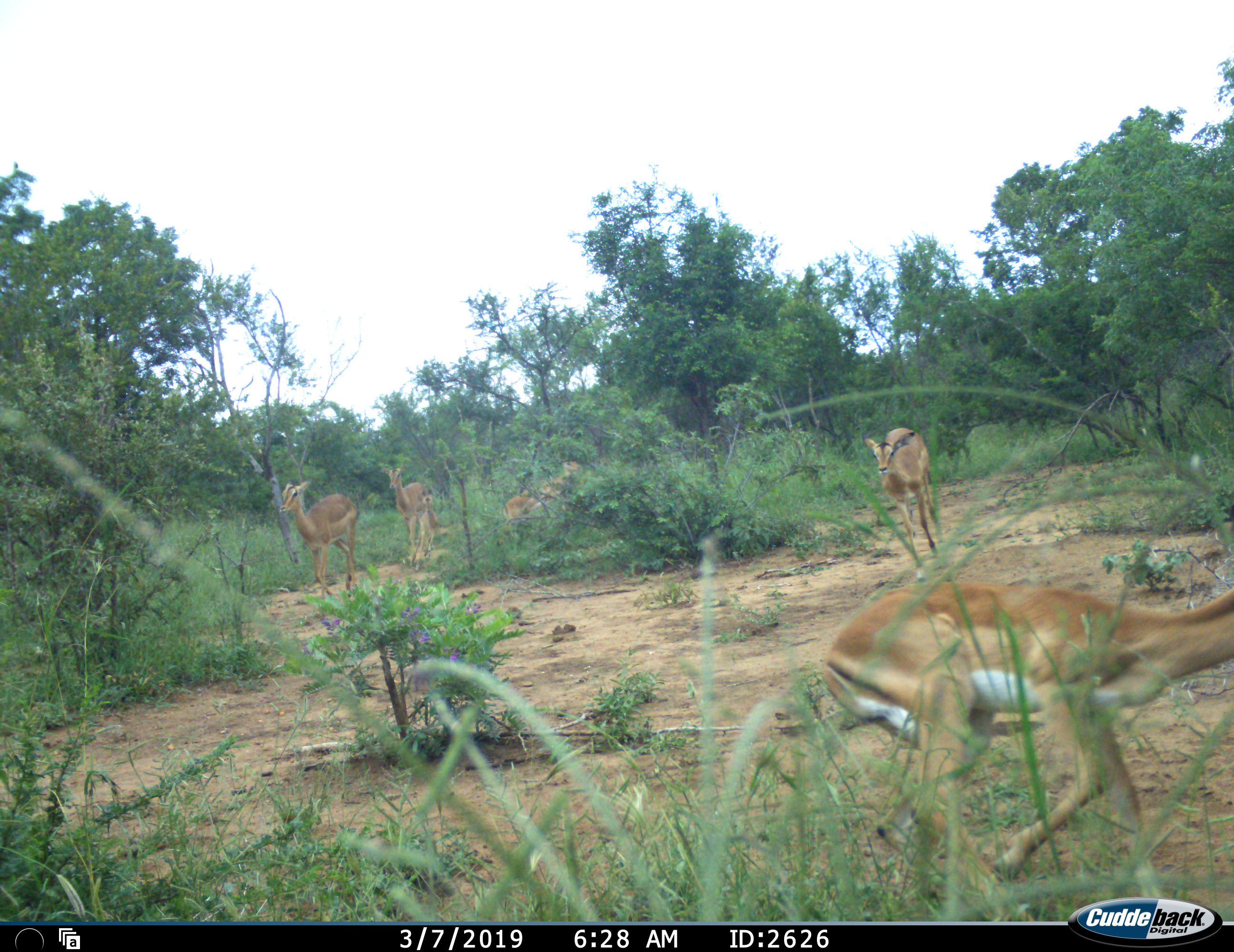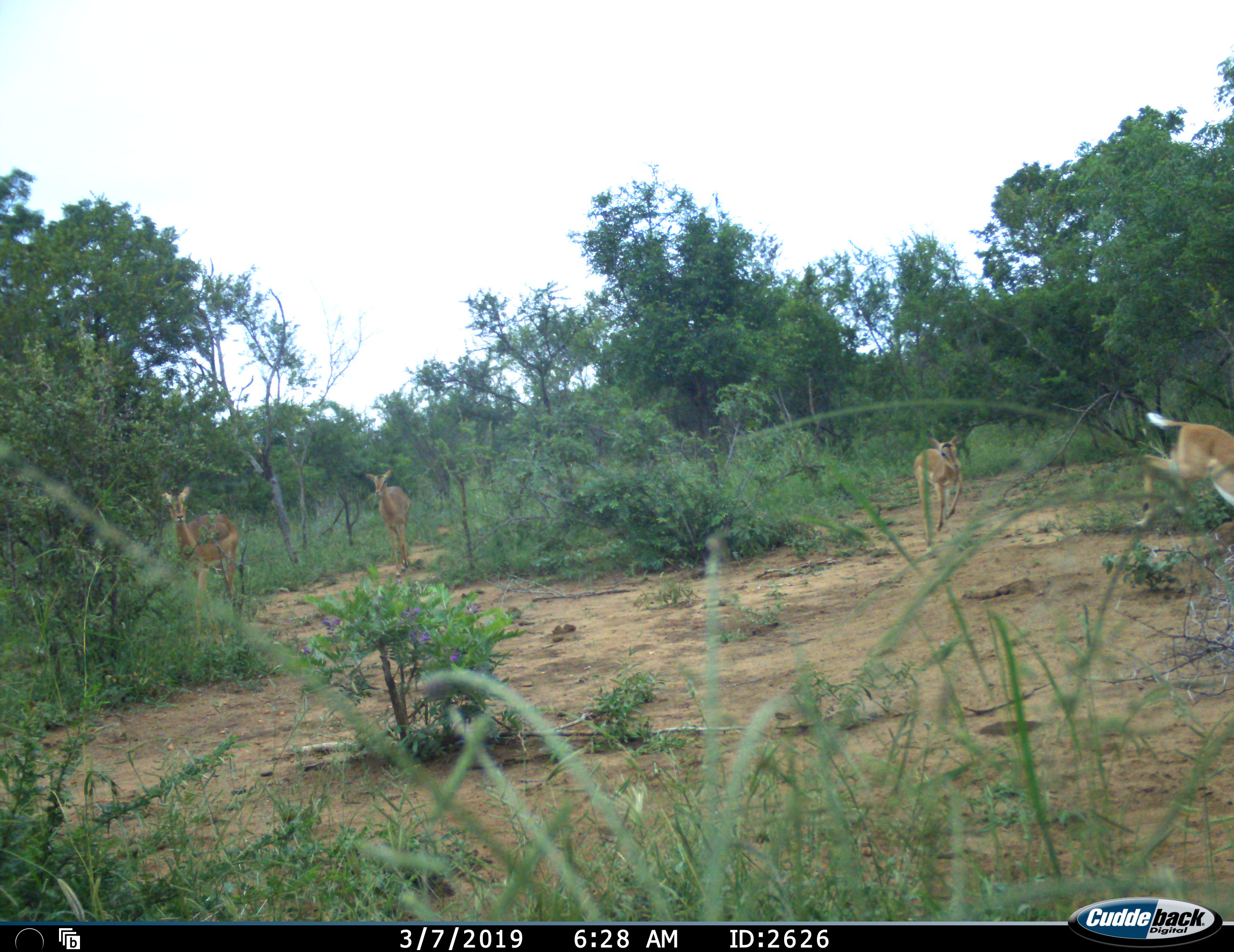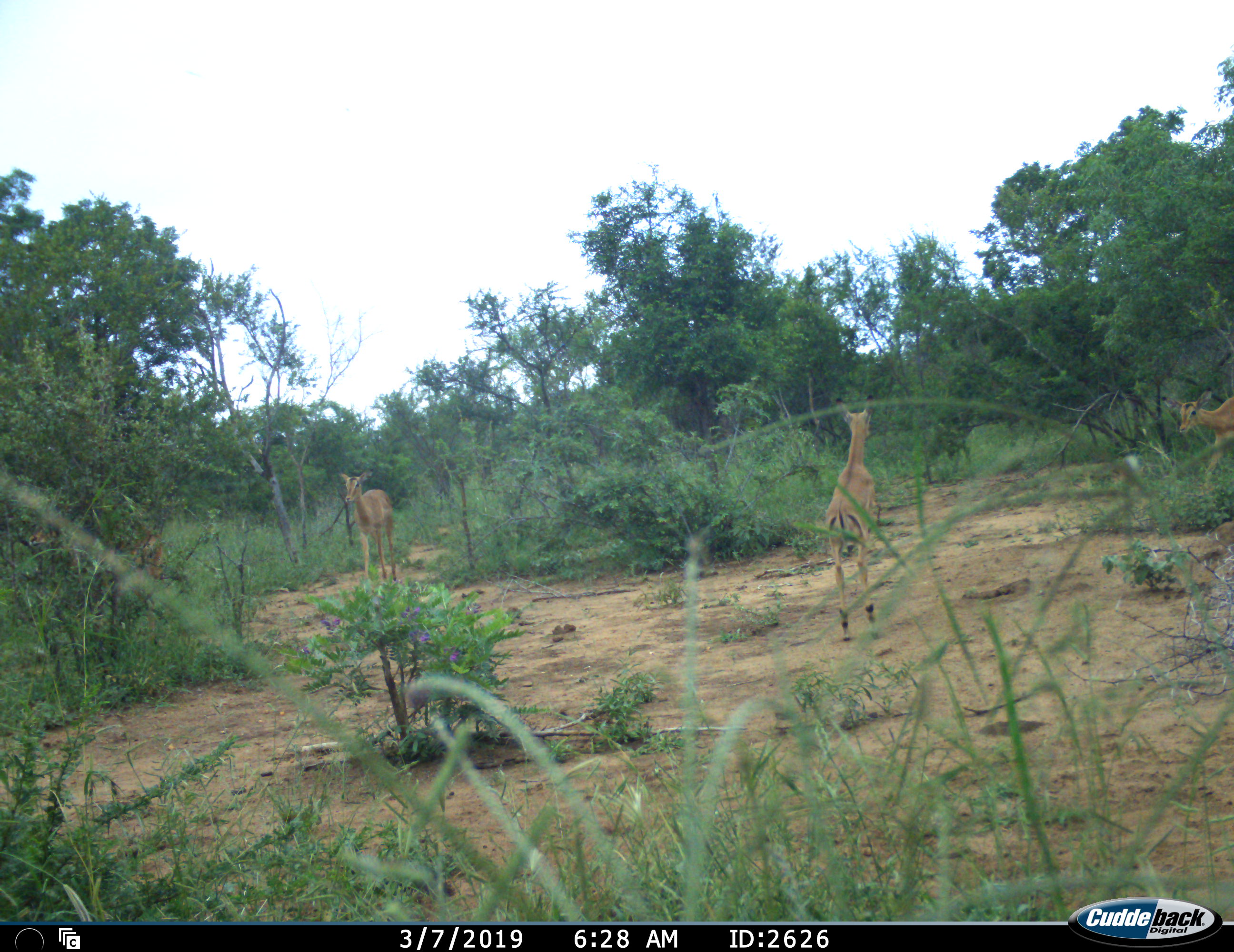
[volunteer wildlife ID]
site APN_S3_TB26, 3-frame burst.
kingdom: Animalia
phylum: Chordata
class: Mammalia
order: Artiodactyla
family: Bovidae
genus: Aepyceros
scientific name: Aepyceros melampus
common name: impala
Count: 6.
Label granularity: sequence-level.